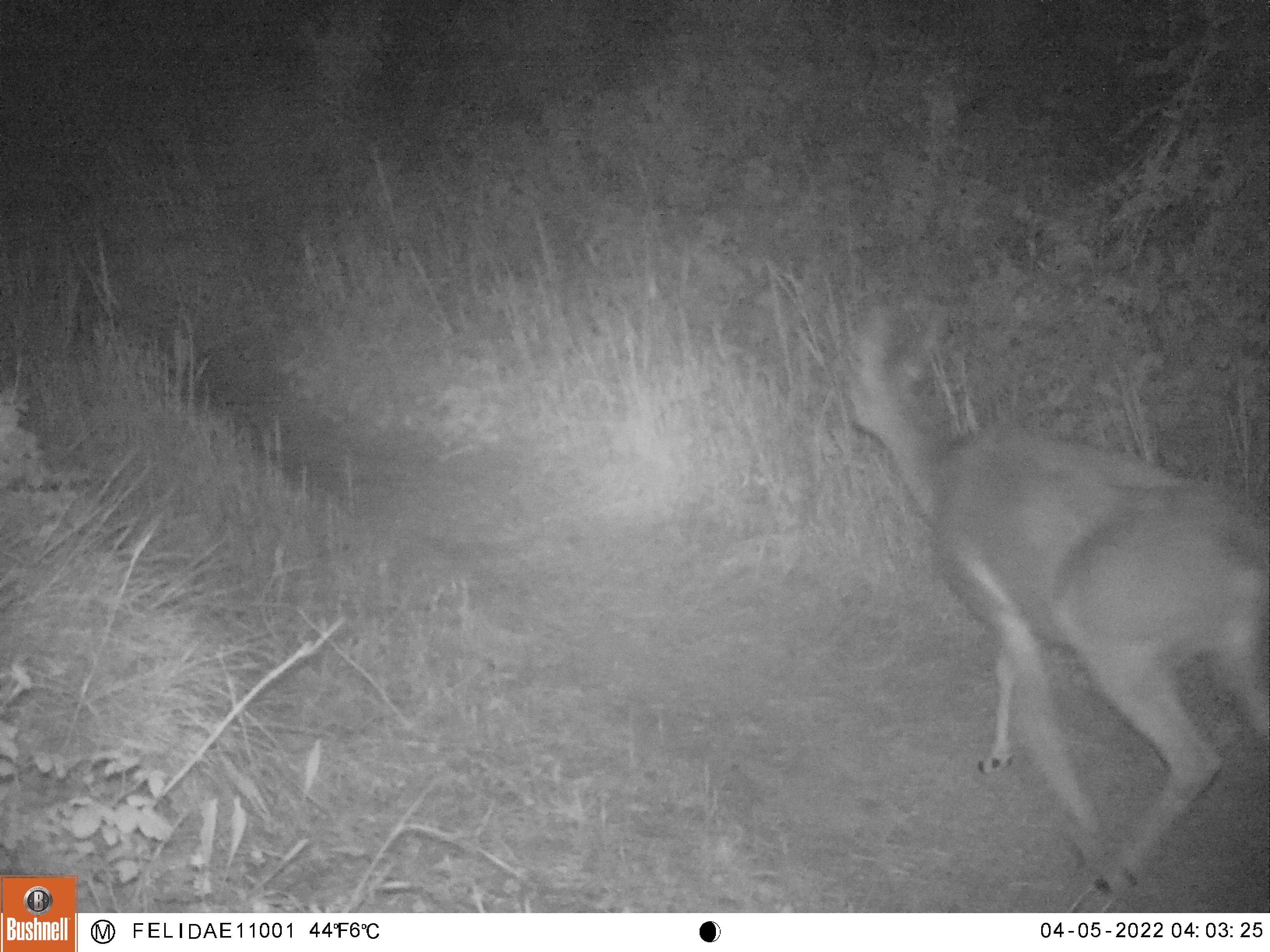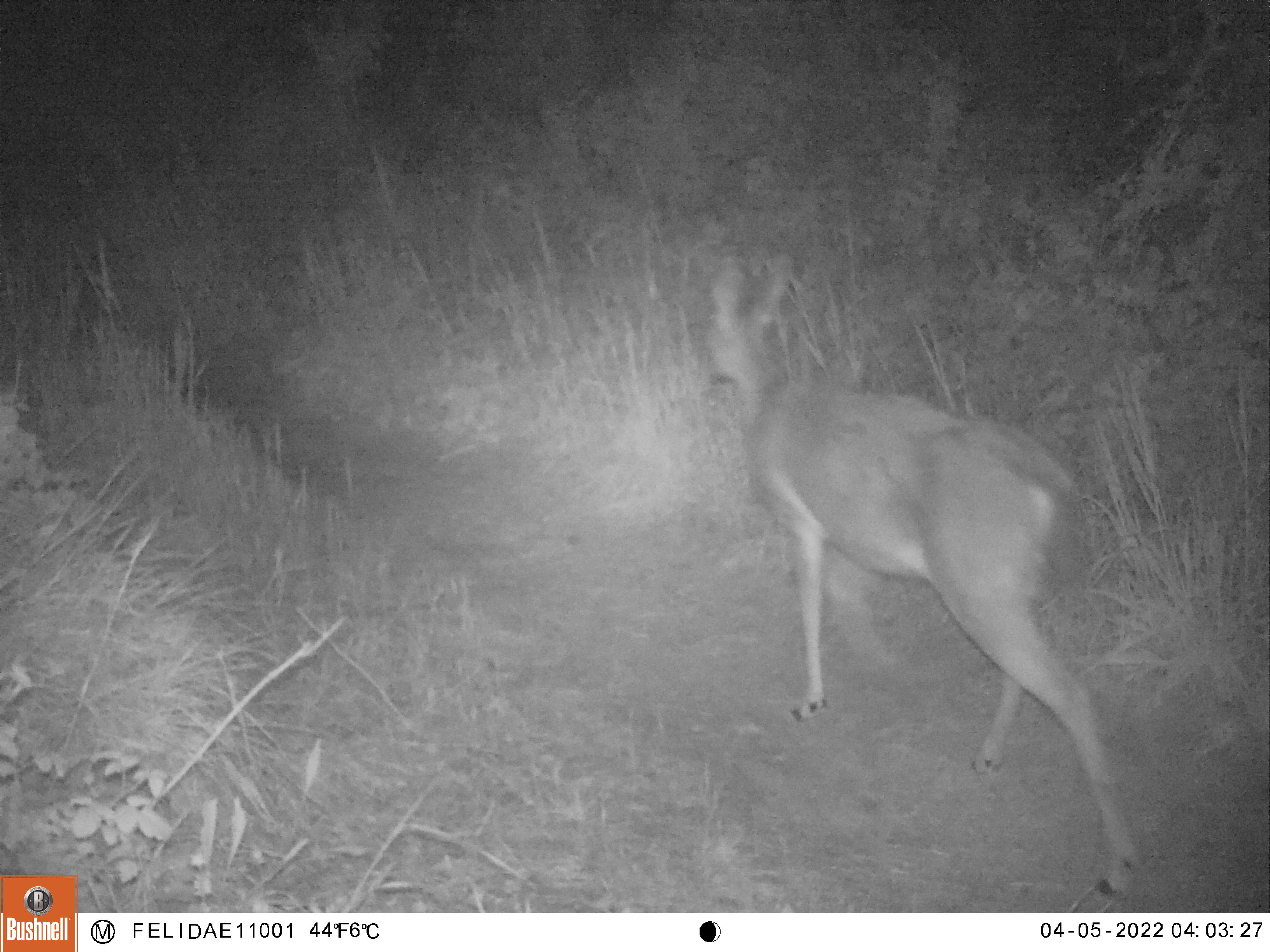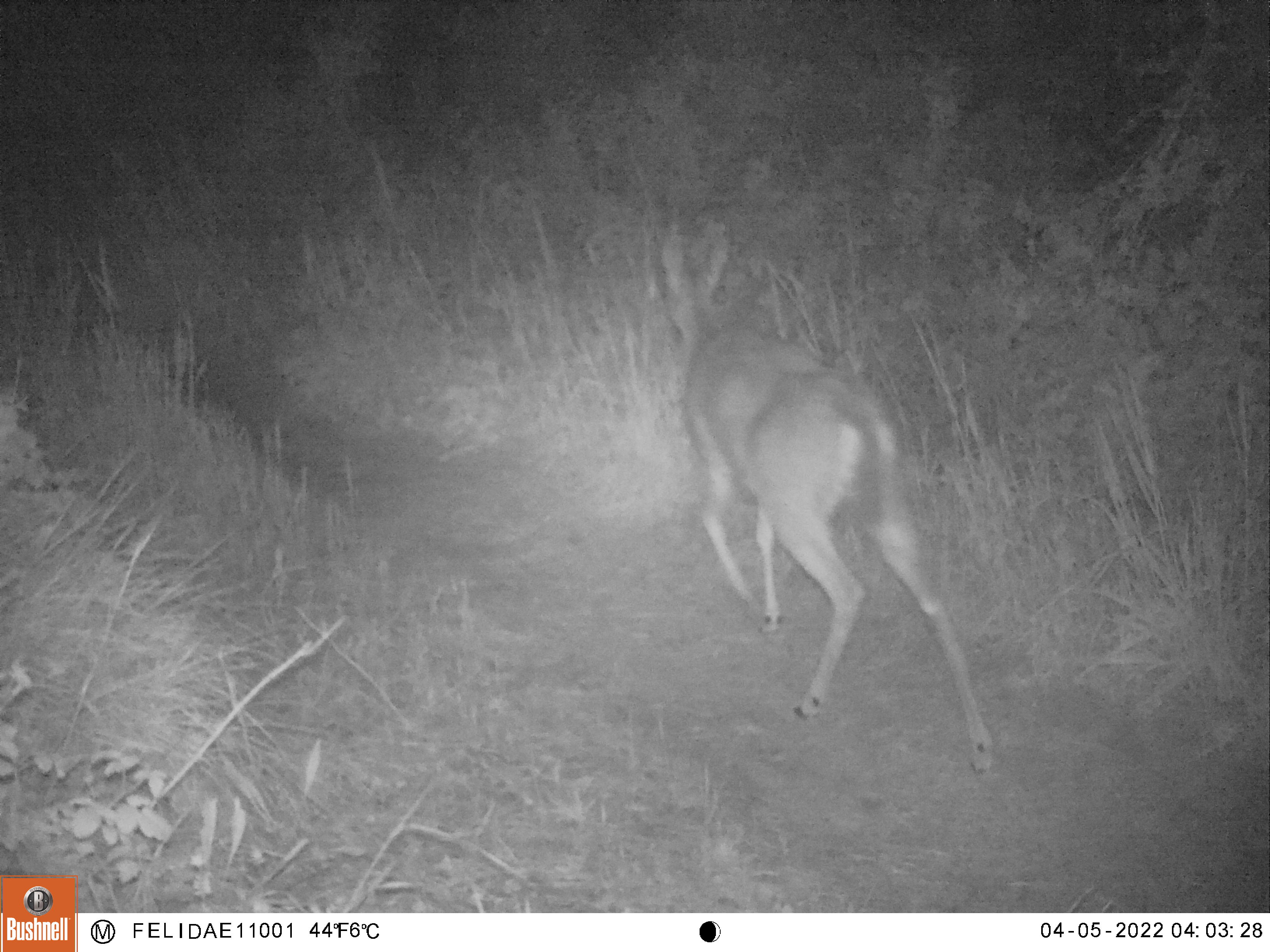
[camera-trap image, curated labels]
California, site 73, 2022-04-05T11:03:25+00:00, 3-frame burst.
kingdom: Animalia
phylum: Chordata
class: Mammalia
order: Artiodactyla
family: Cervidae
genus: Odocoileus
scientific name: Odocoileus hemionus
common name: mule deer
Mule deer (Odocoileus hemionus).